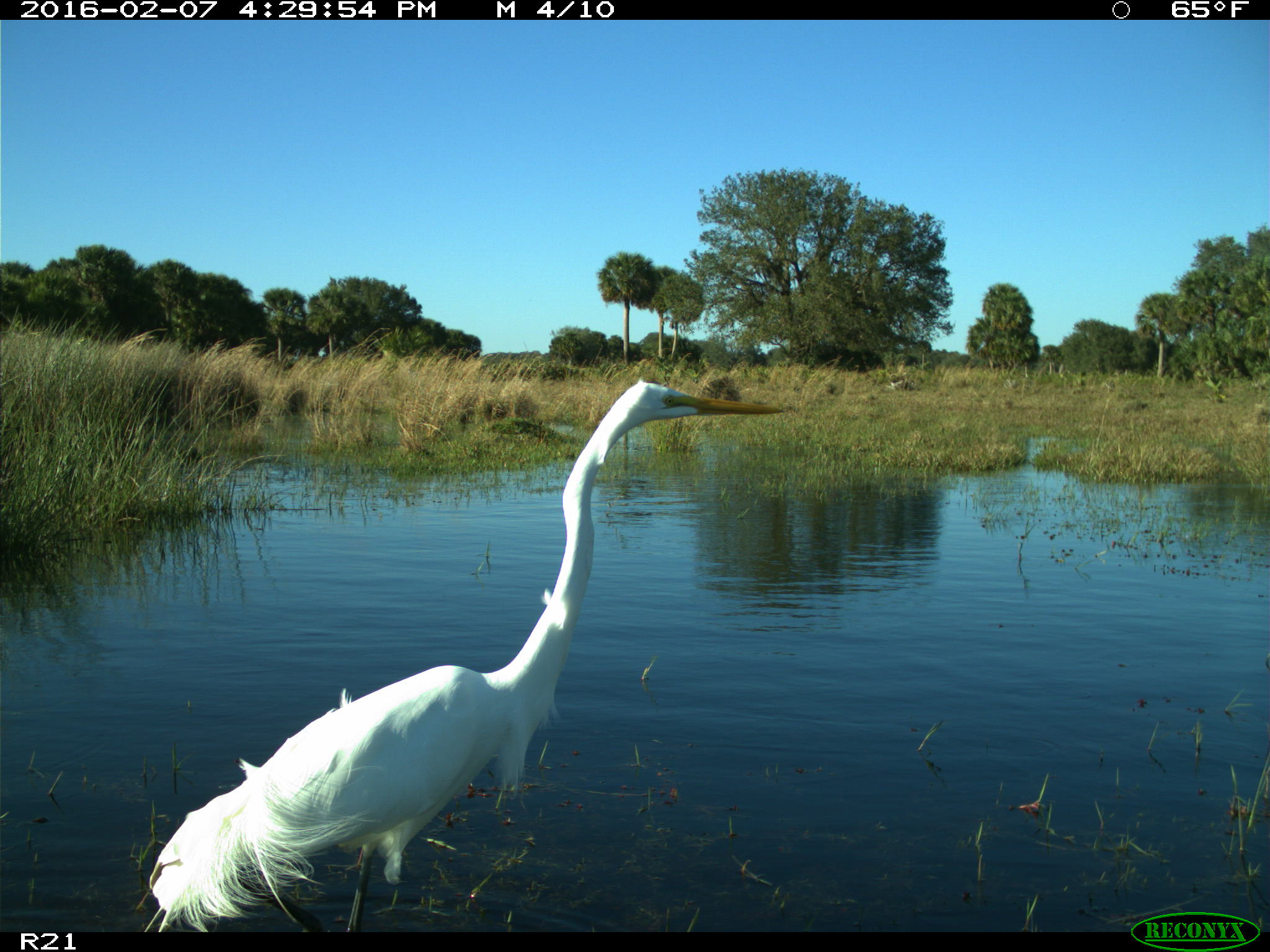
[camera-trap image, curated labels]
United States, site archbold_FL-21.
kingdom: Animalia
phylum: Chordata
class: Aves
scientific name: Aves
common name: birds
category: unidentified bird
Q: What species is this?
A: Unidentified bird (birds) (Aves).